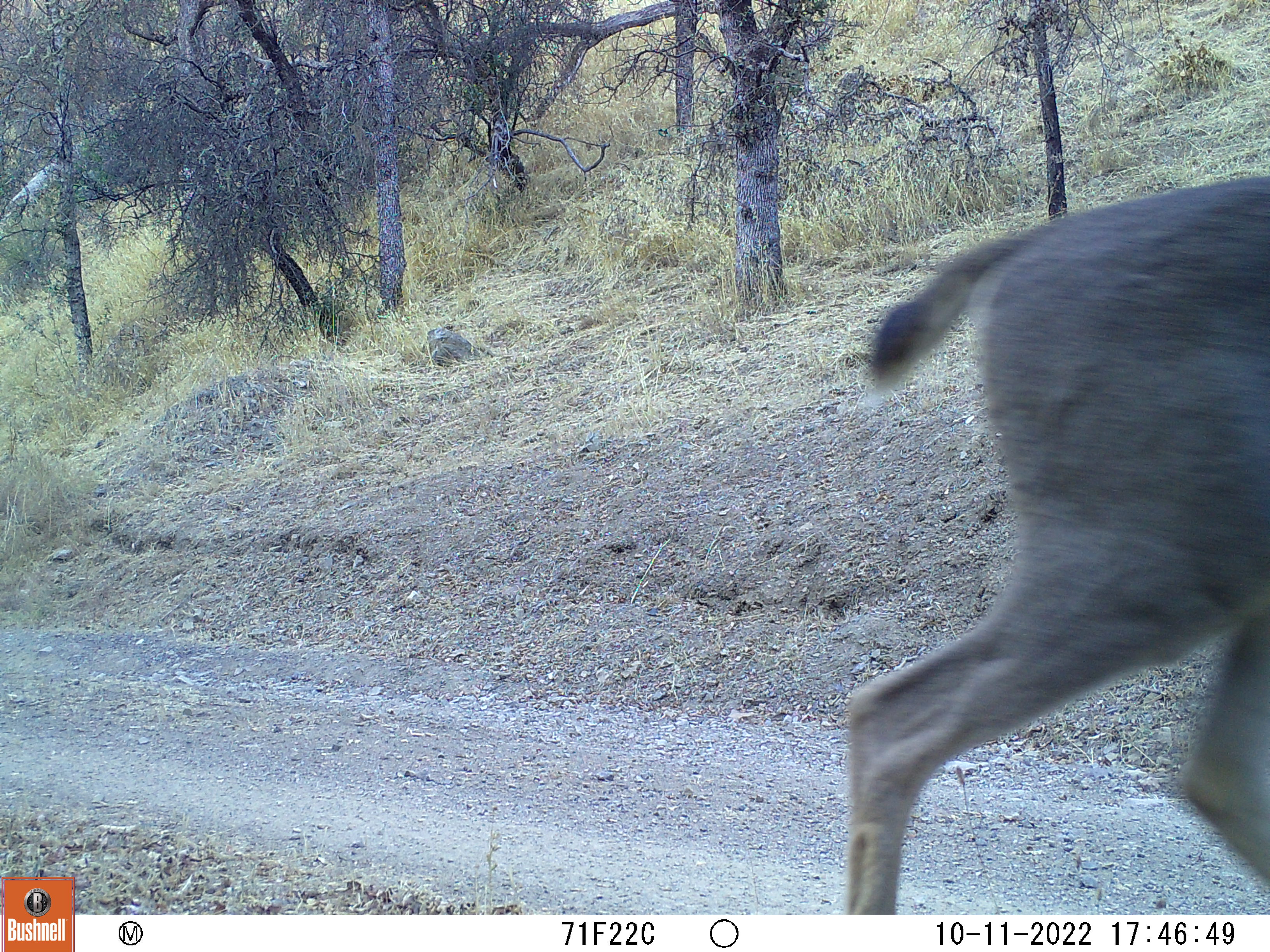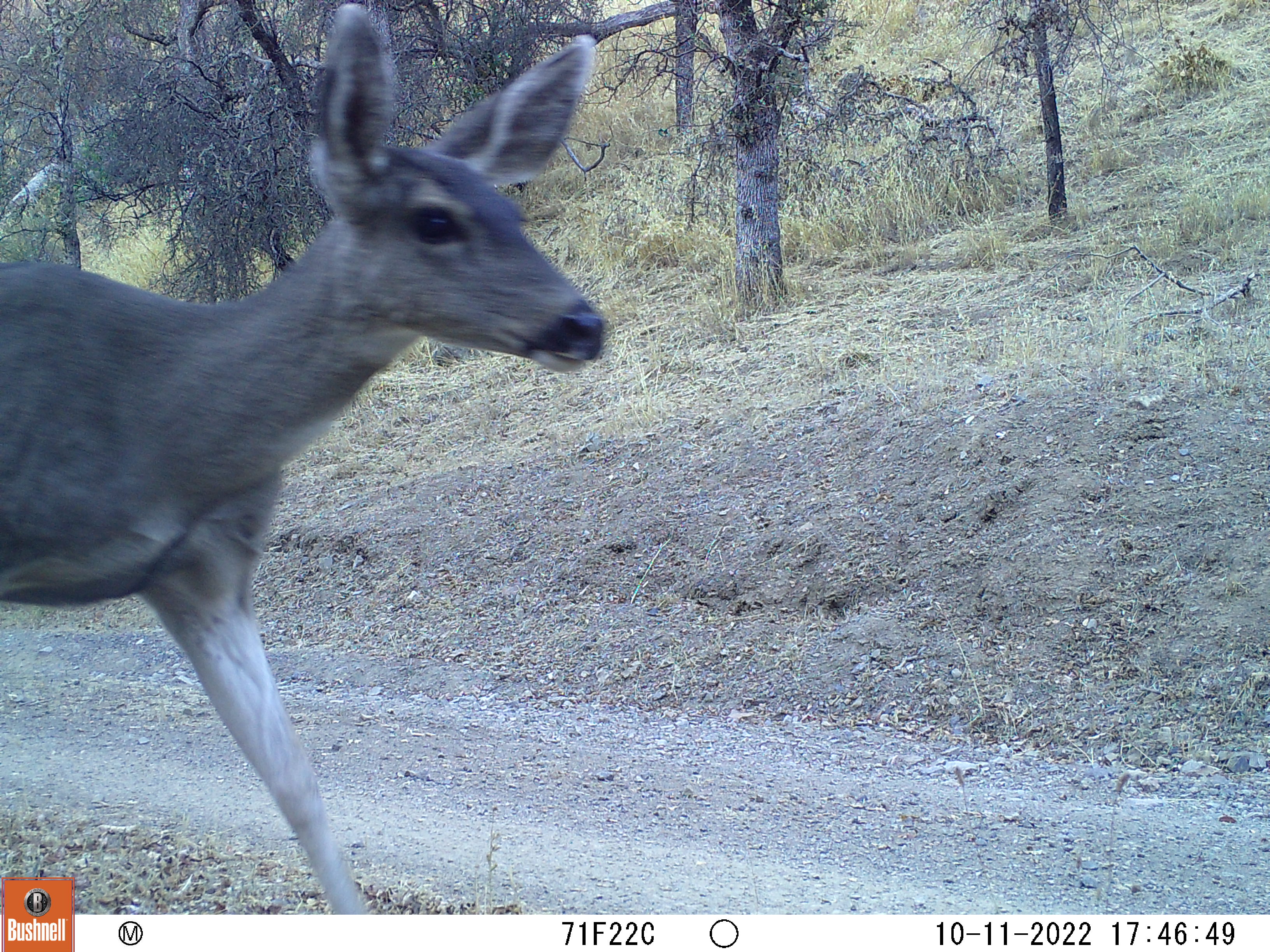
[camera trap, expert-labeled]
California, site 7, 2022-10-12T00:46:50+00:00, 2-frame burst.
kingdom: Animalia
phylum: Chordata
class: Mammalia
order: Artiodactyla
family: Cervidae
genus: Odocoileus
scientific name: Odocoileus hemionus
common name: mule deer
Mule deer (Odocoileus hemionus).